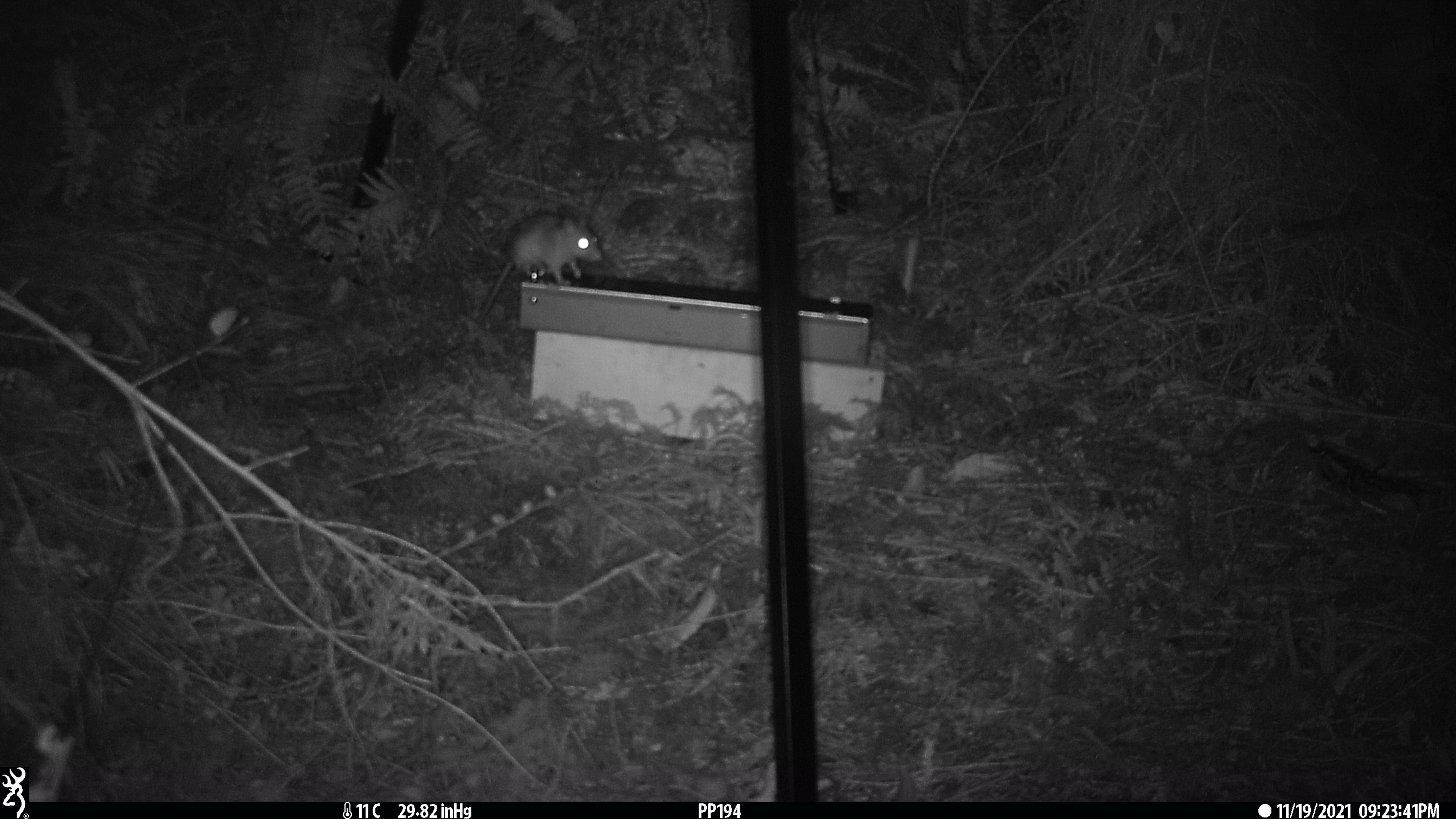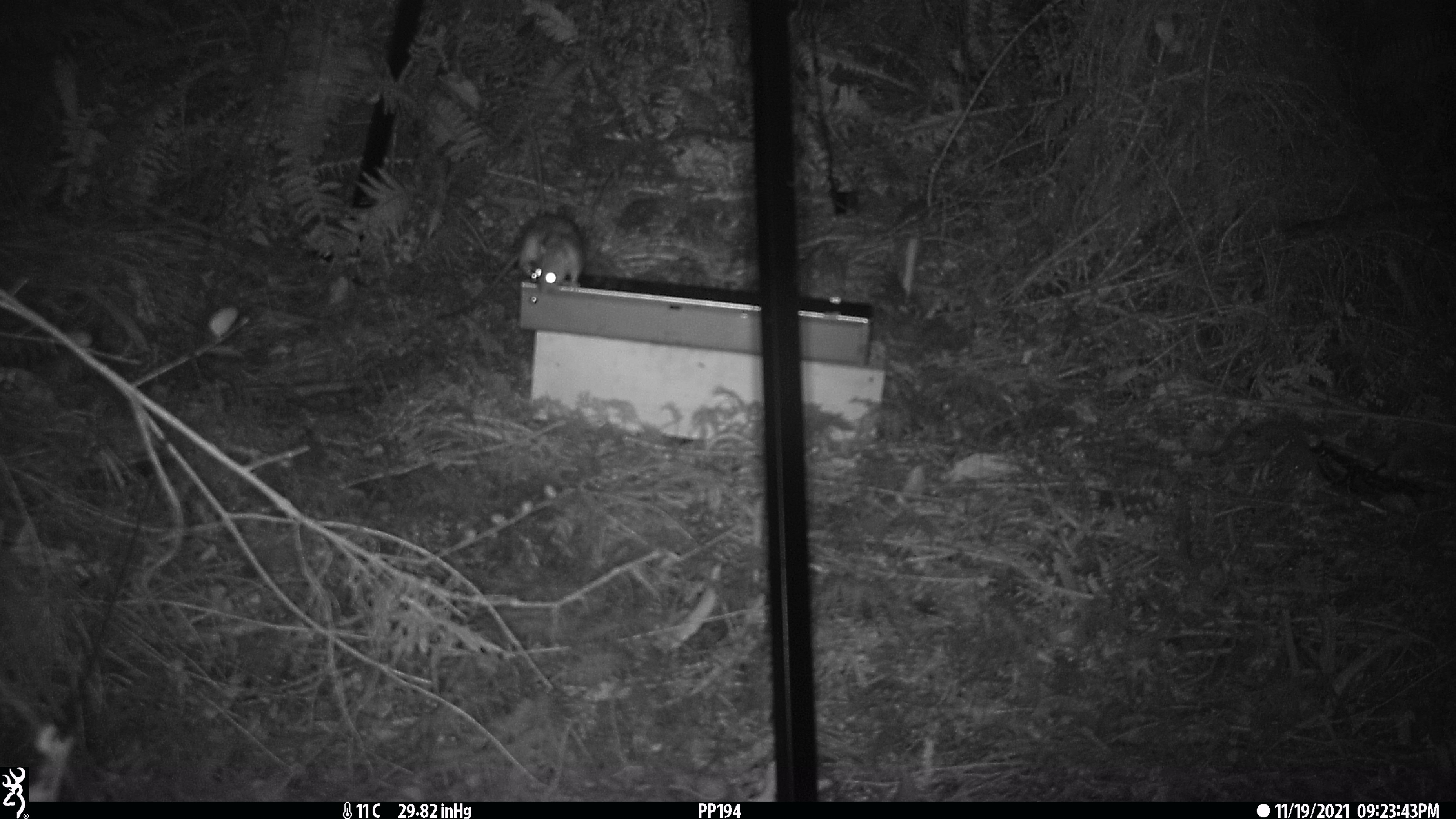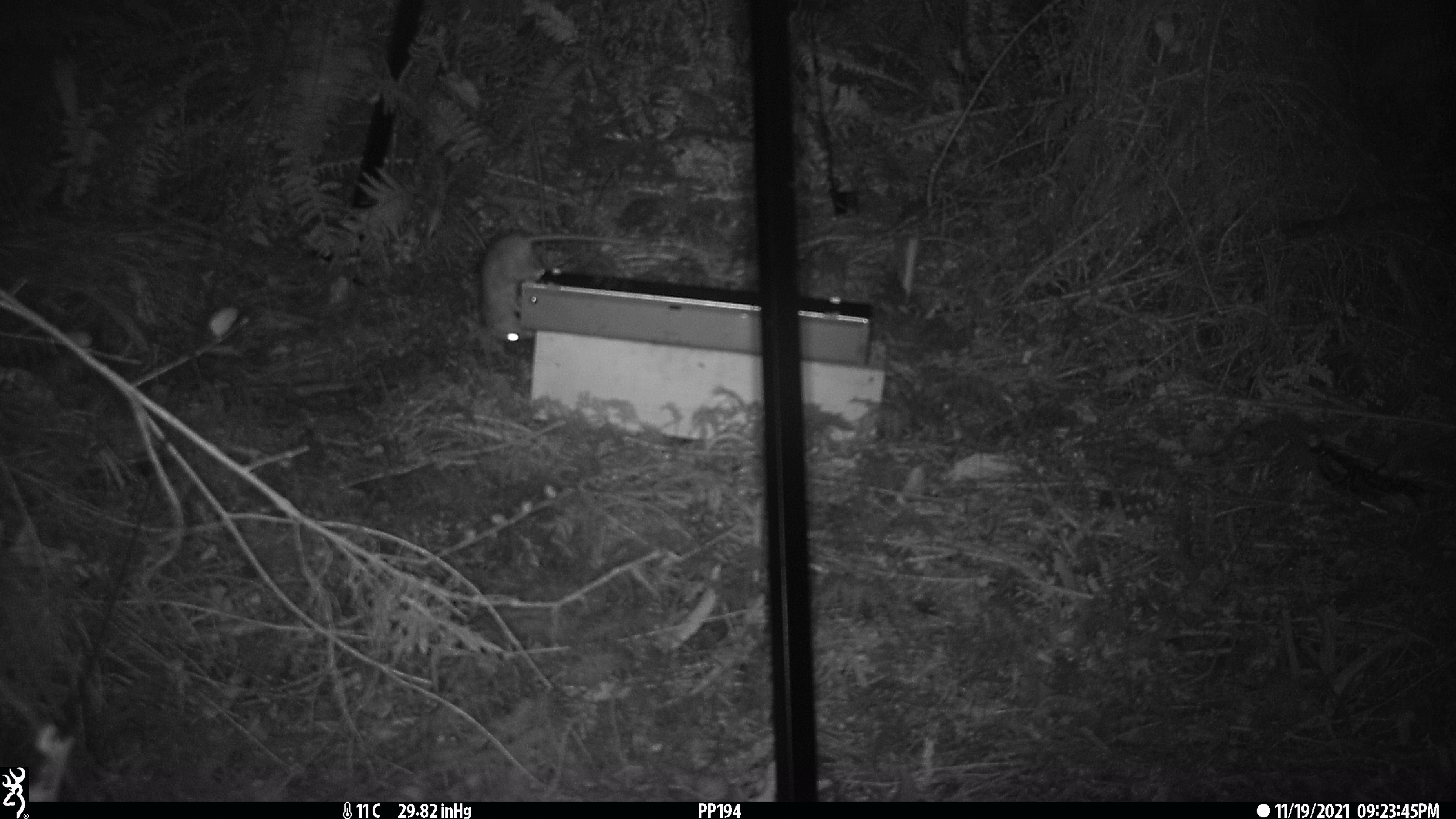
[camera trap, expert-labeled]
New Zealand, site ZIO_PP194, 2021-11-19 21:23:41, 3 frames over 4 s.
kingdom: Animalia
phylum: Chordata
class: Mammalia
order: Rodentia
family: Muridae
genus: Rattus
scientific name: Rattus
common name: rat